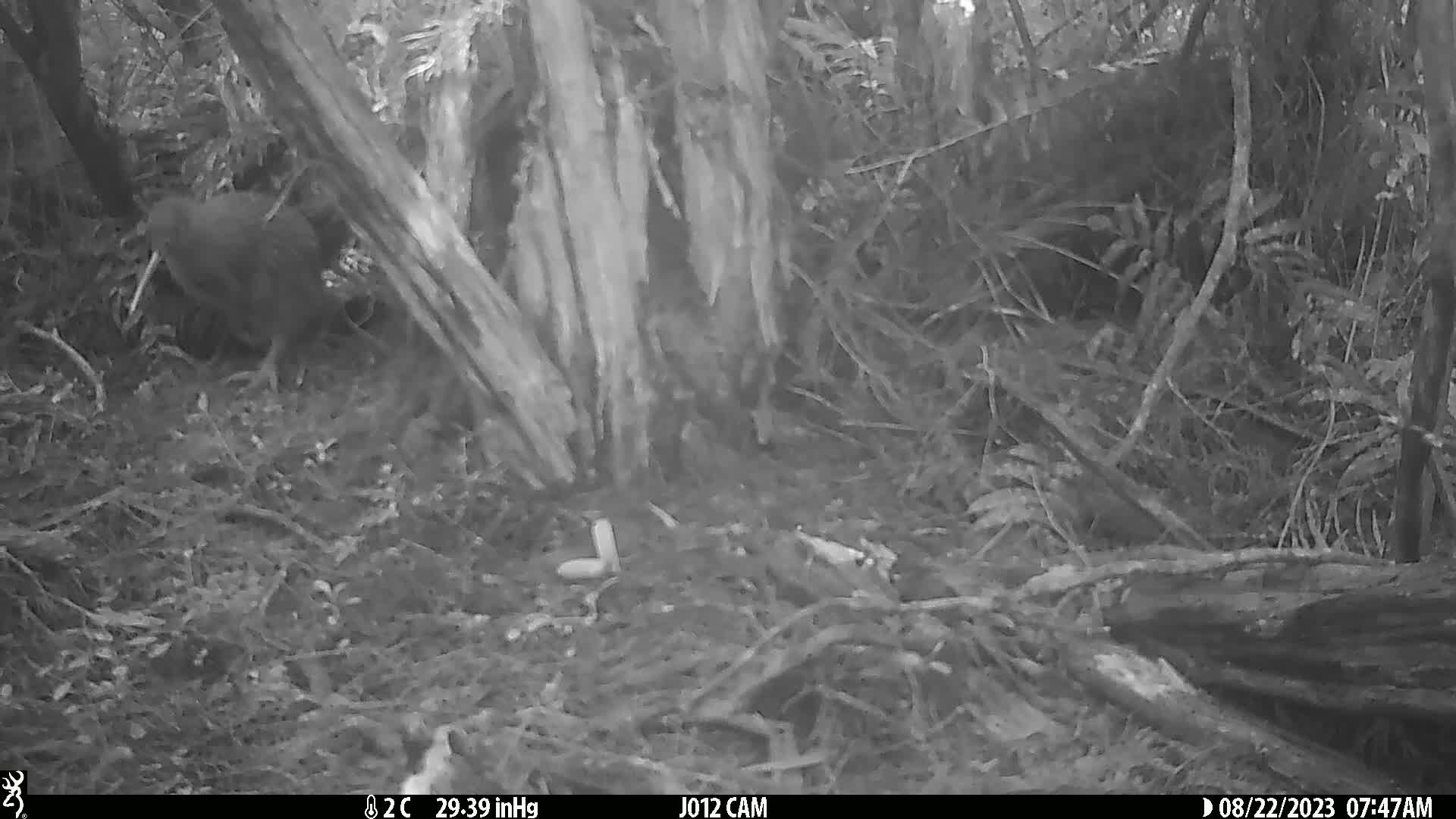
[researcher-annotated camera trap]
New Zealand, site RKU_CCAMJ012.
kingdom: Animalia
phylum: Chordata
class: Aves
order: Apterygiformes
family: Apterygidae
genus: Apteryx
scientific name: Apteryx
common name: kiwi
Kiwi (Apteryx).